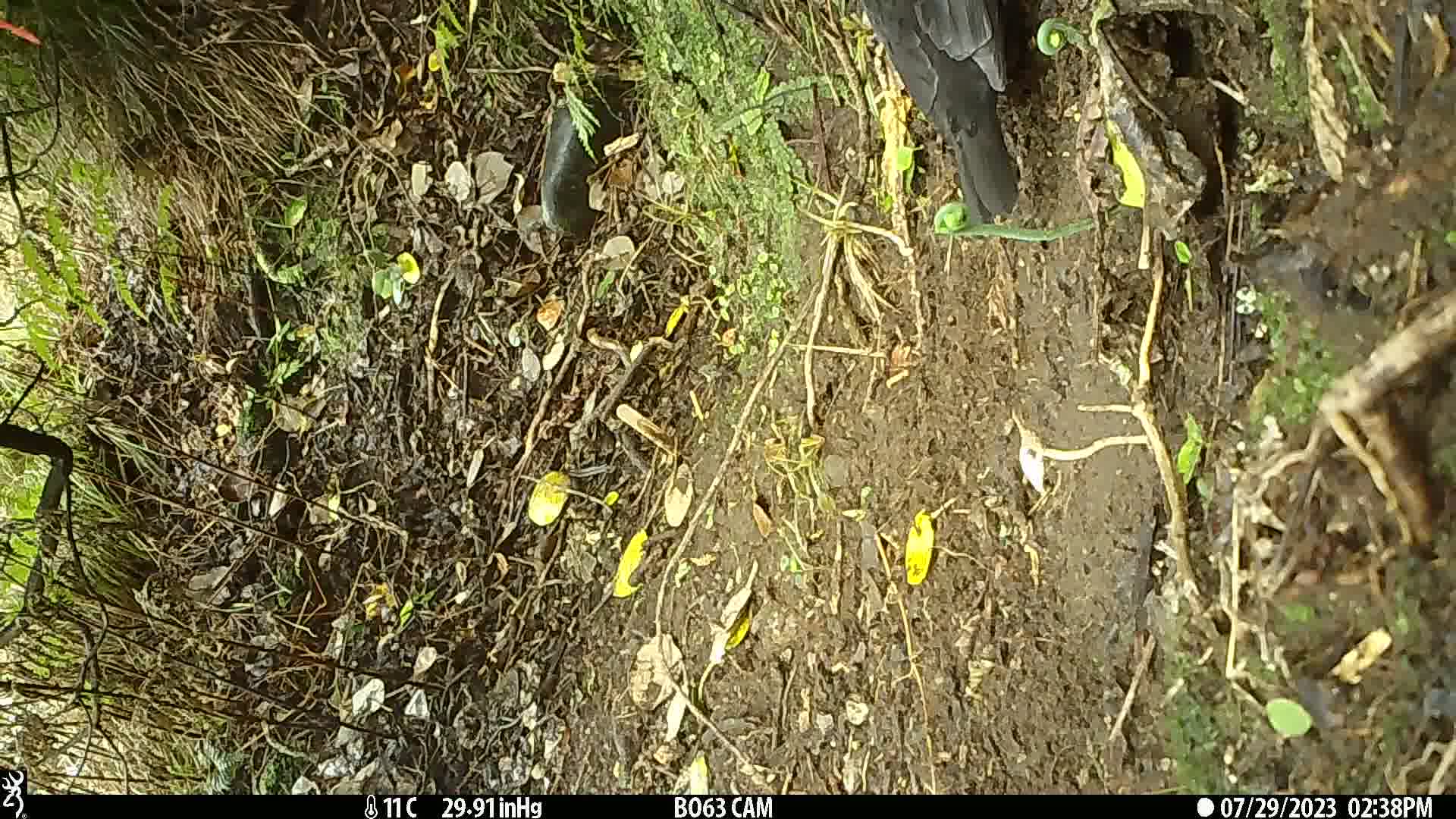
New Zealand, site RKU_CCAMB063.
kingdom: Animalia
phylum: Chordata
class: Aves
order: Passeriformes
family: Turdidae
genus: Turdus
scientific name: Turdus merula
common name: eurasian blackbird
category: blackbird